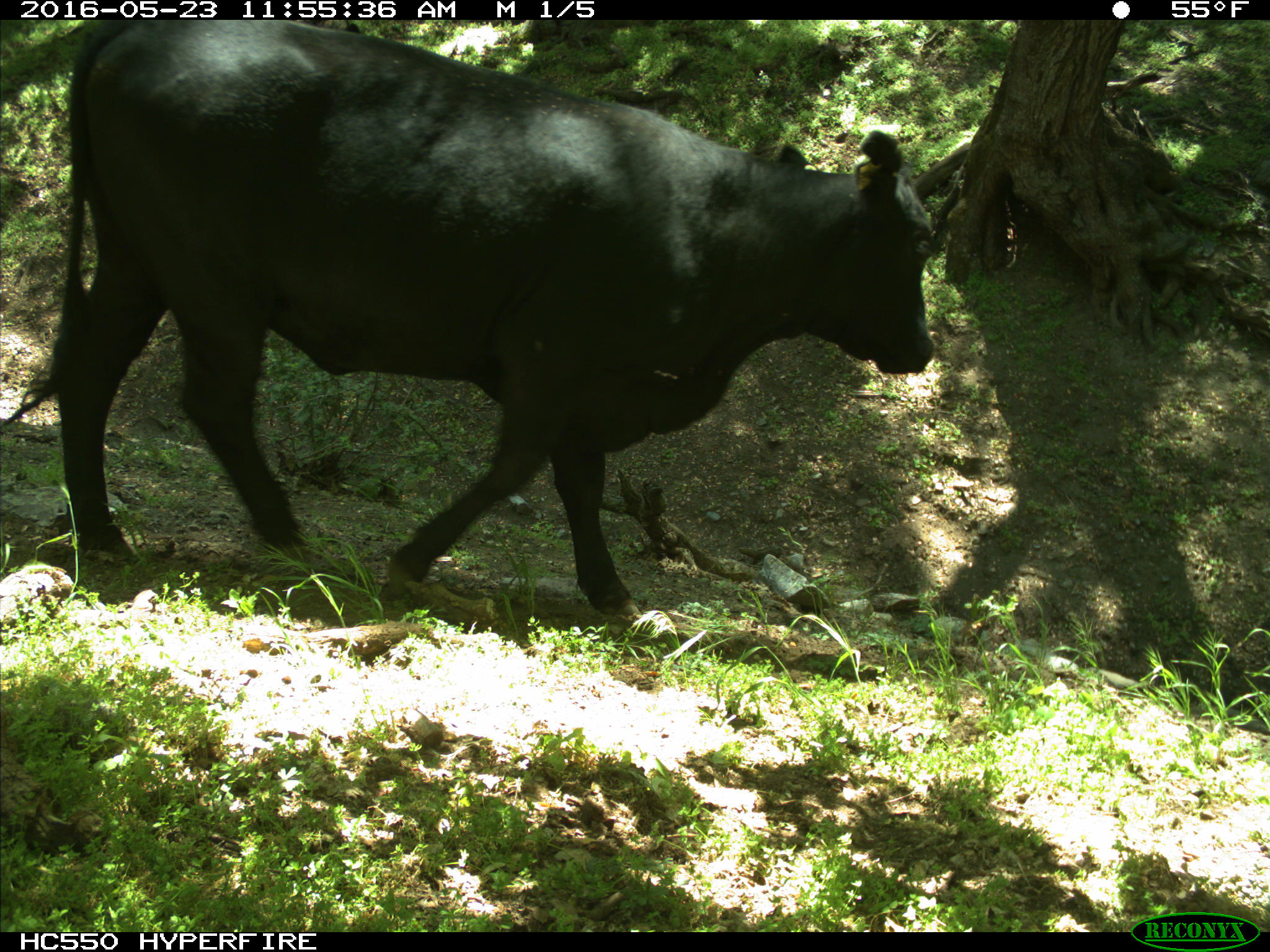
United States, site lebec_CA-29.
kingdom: Animalia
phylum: Chordata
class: Mammalia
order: Artiodactyla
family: Bovidae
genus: Bos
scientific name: Bos taurus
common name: domestic cow